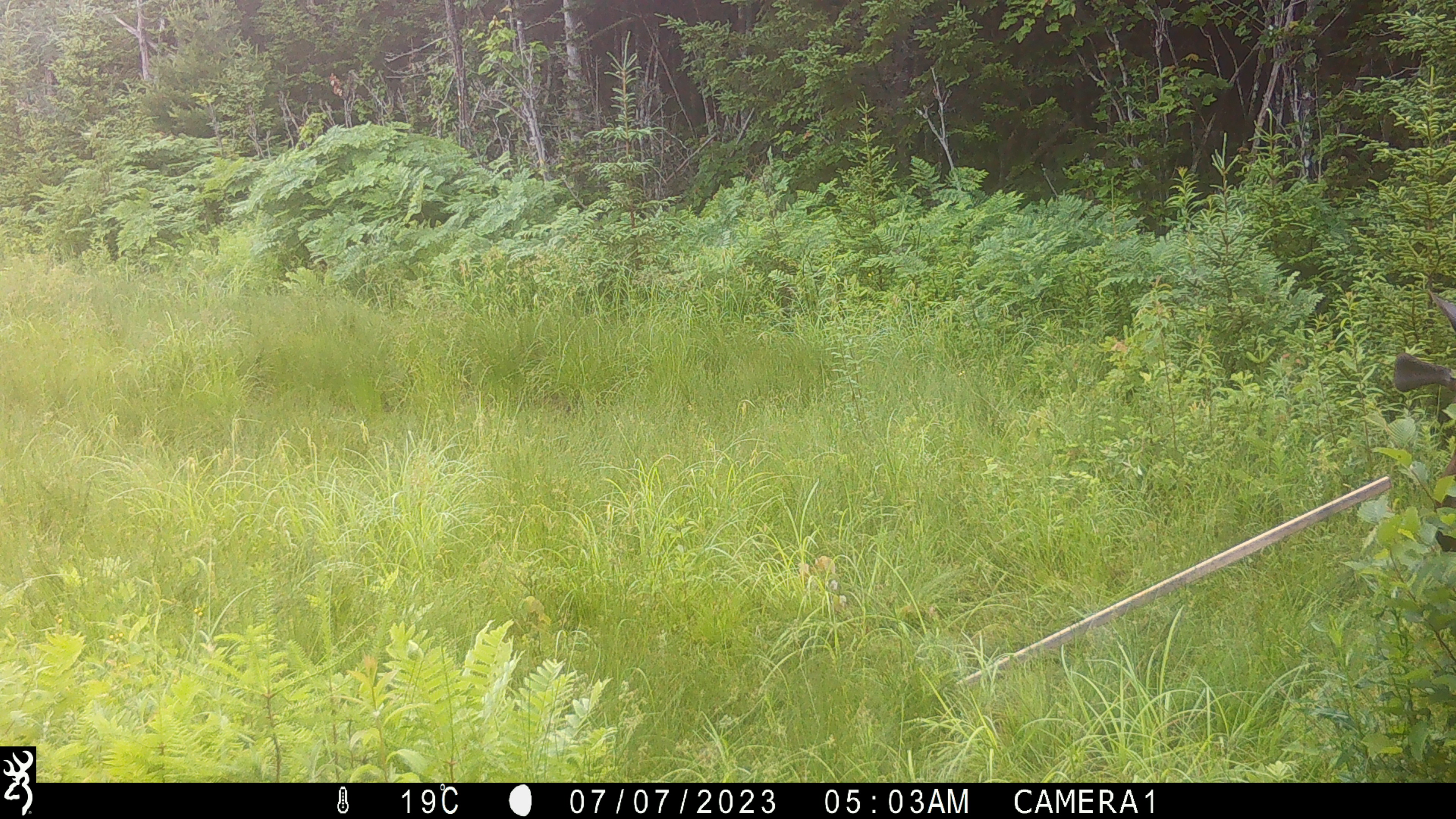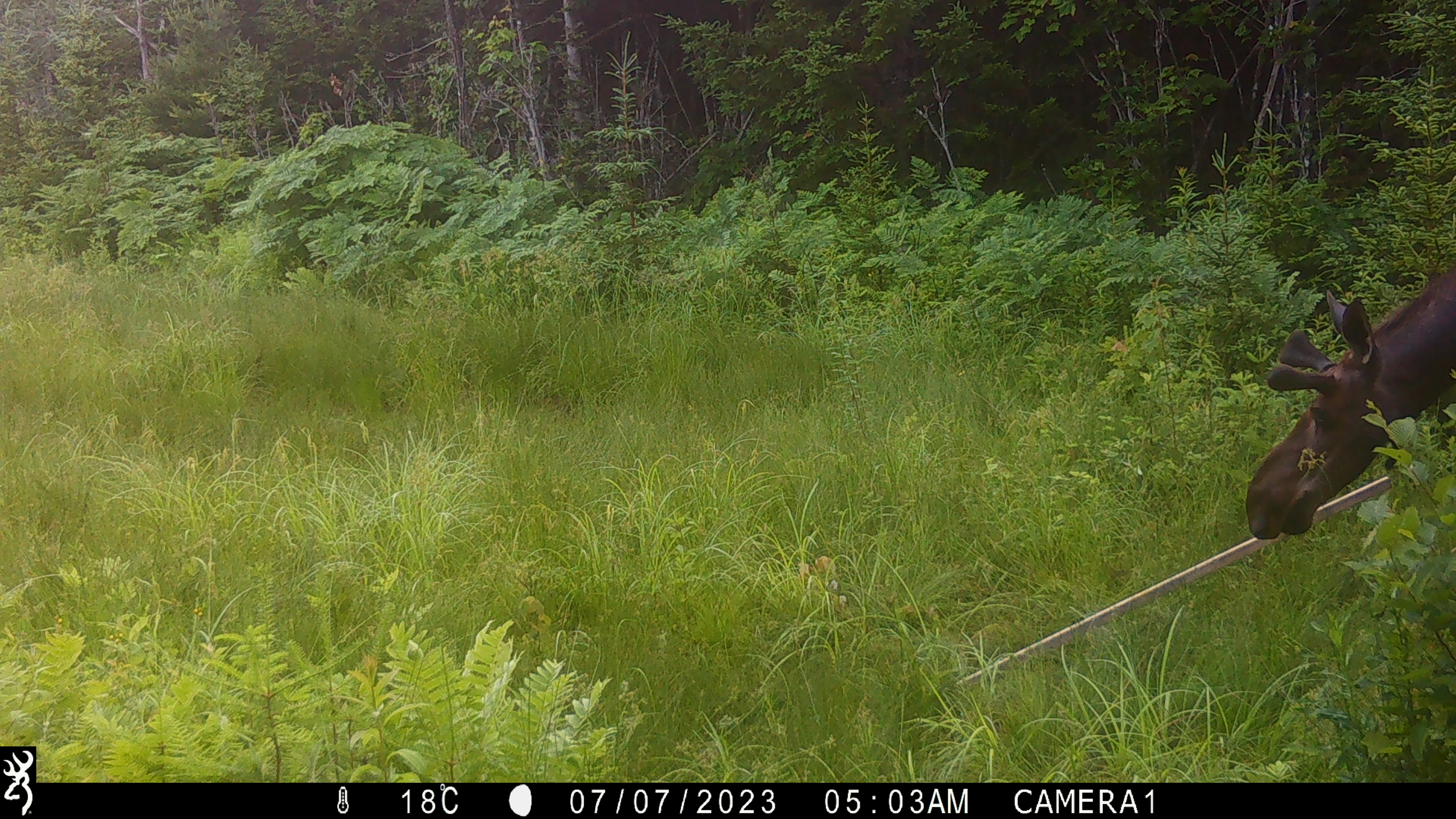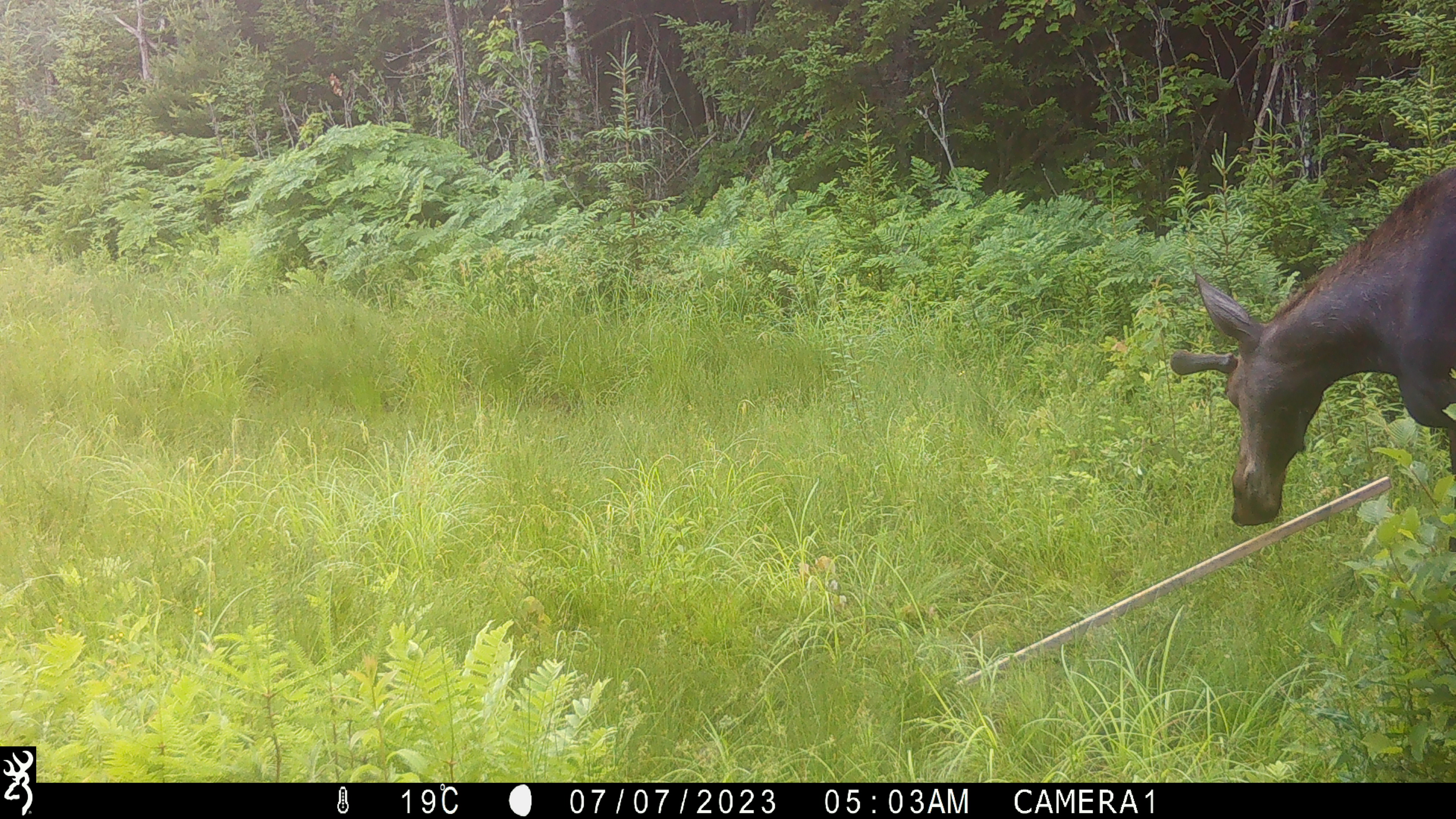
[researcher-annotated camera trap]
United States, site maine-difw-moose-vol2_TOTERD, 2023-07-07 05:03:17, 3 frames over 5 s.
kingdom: Animalia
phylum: Chordata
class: Mammalia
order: Artiodactyla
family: Cervidae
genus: Alces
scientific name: Alces alces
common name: moose